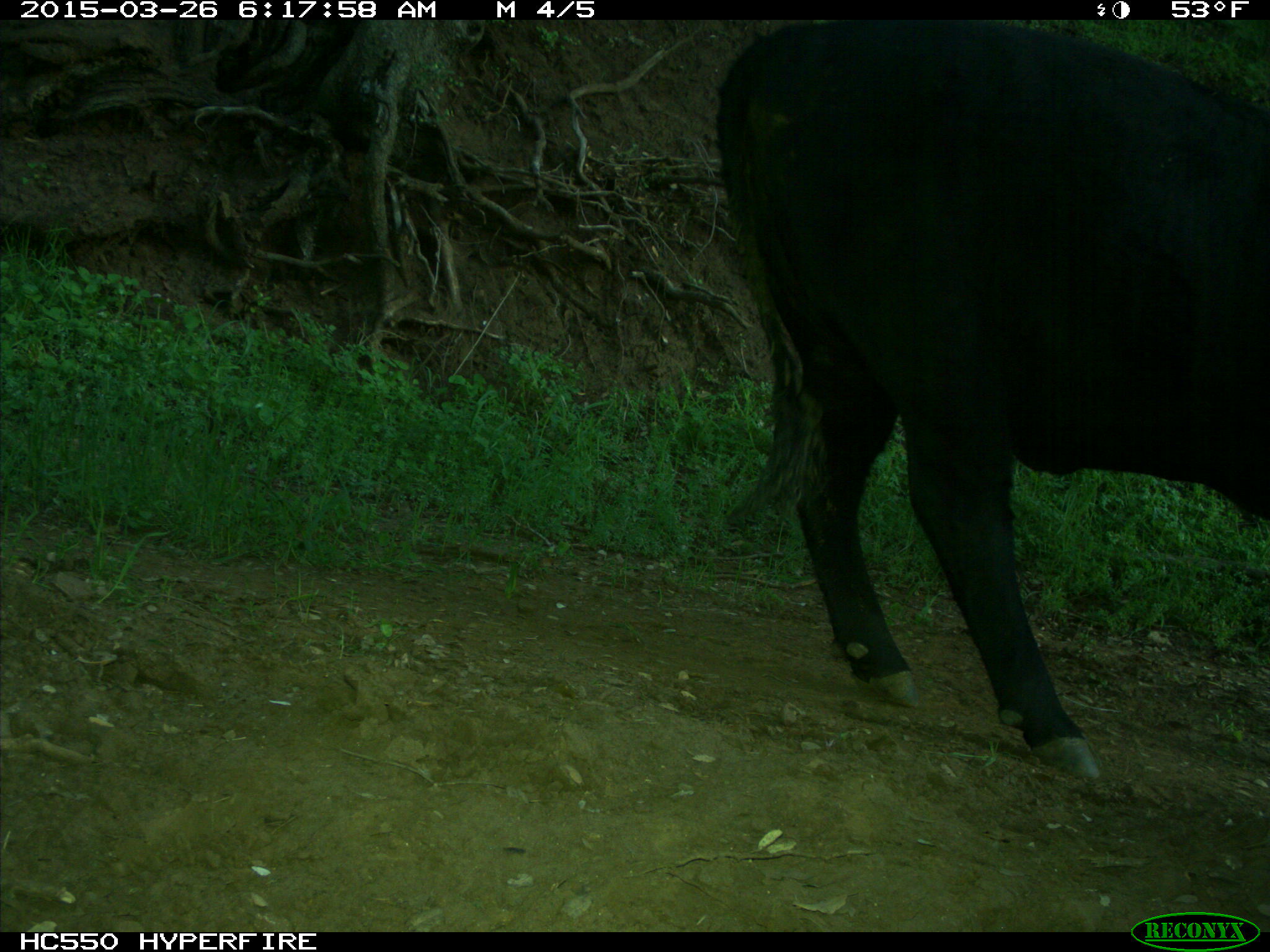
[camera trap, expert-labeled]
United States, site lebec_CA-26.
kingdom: Animalia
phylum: Chordata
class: Mammalia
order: Artiodactyla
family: Bovidae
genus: Bos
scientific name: Bos taurus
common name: domestic cow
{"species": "Bos taurus (domestic cow)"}